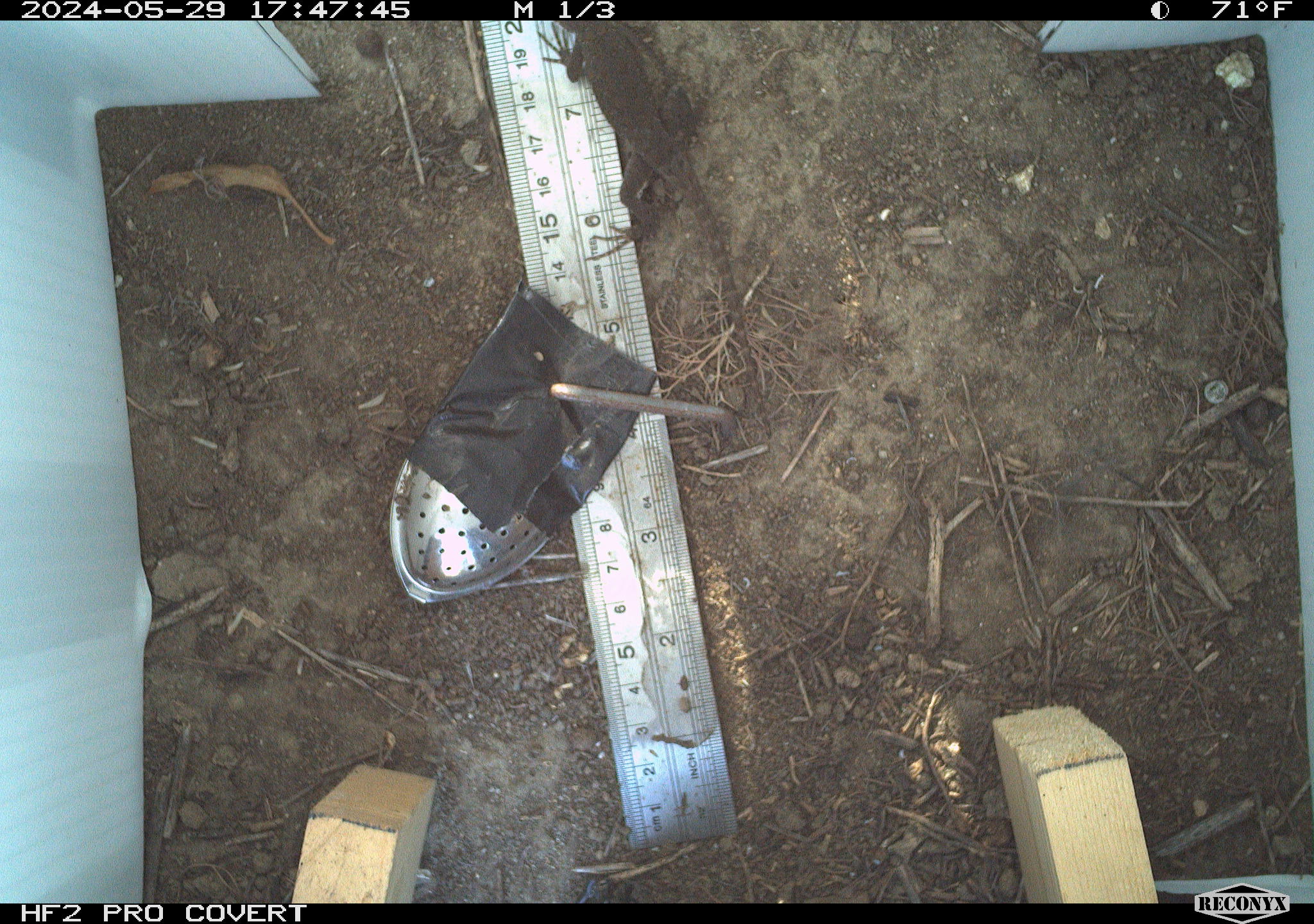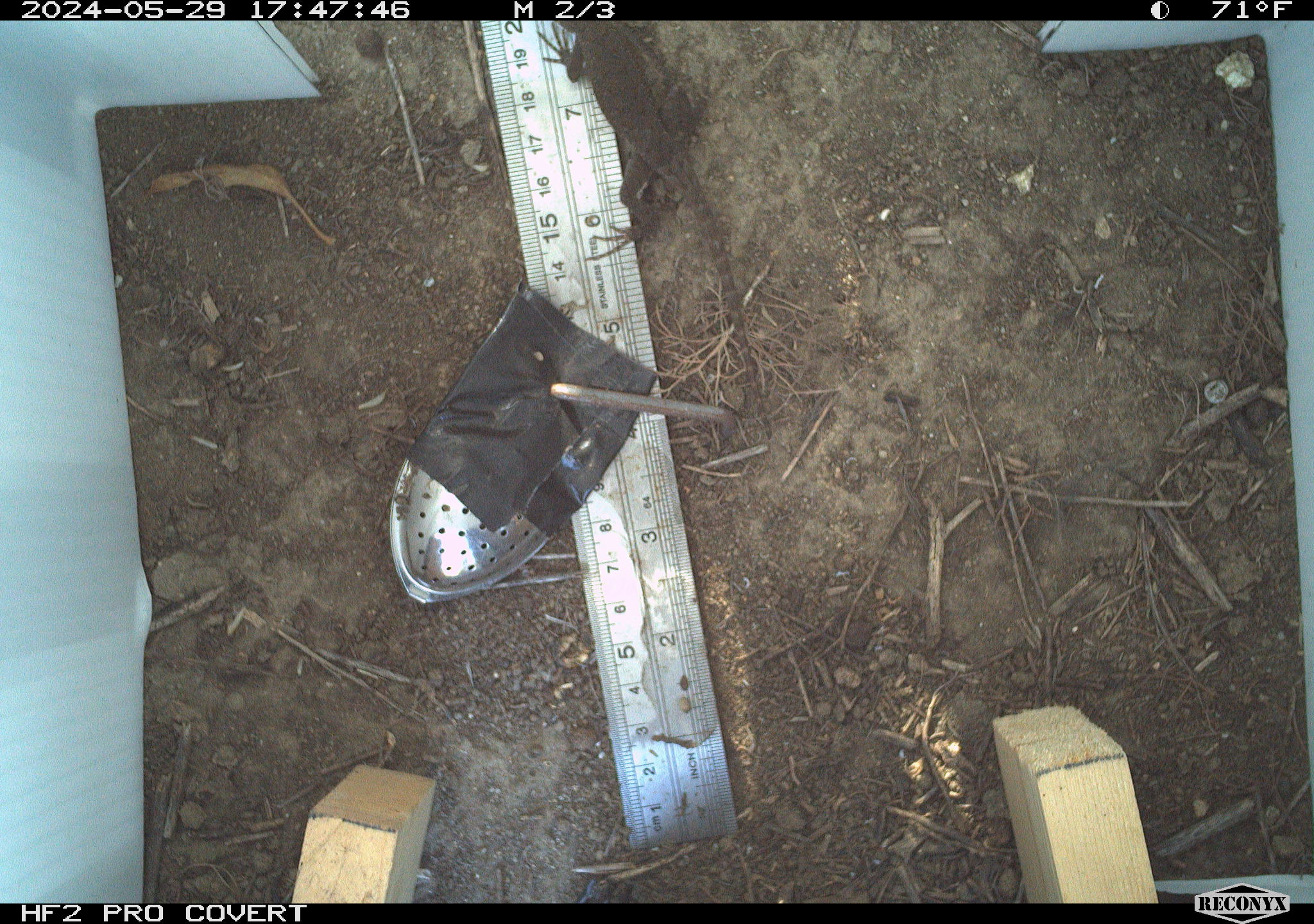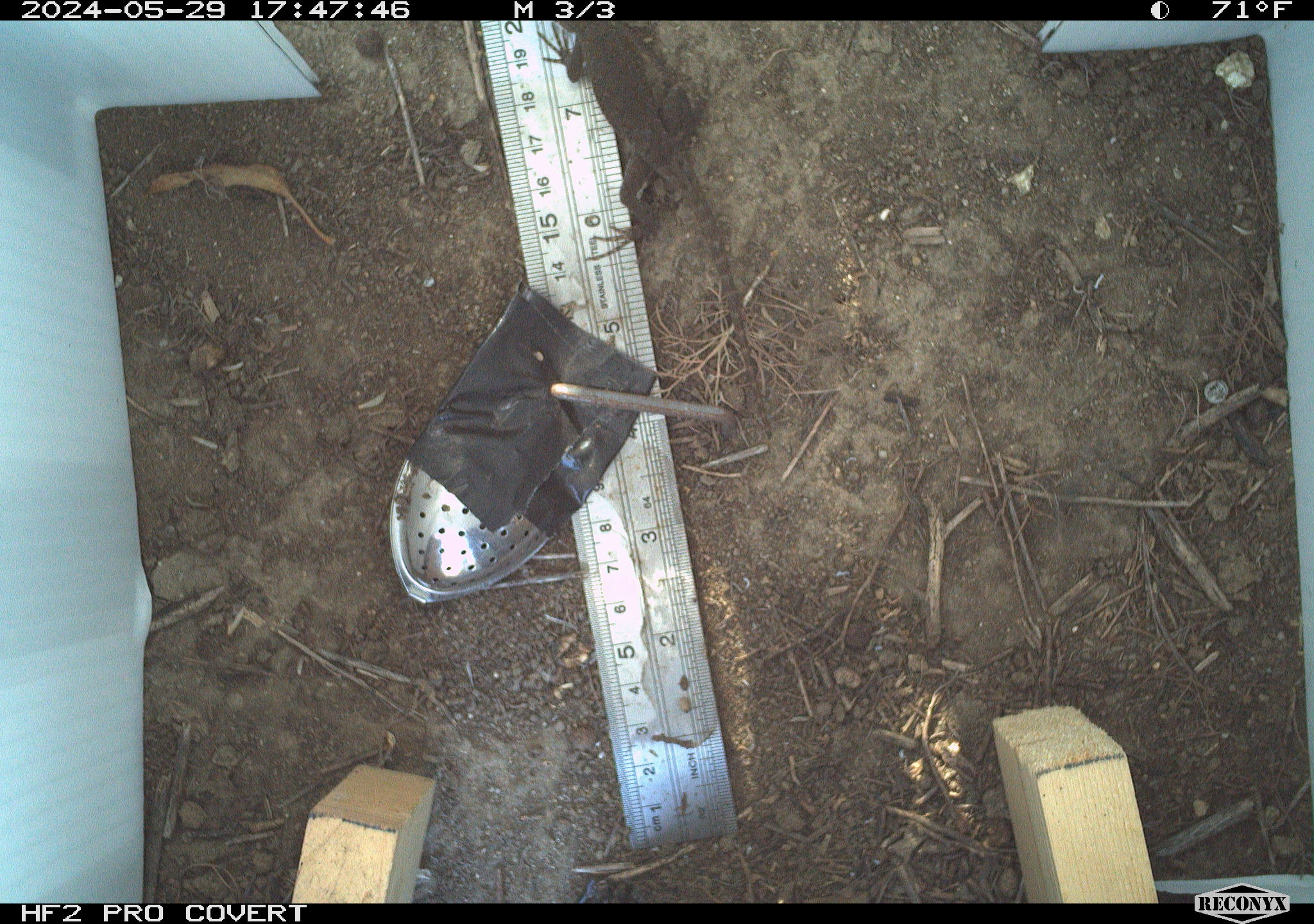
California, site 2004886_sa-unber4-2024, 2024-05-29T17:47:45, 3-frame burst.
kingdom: Animalia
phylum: Chordata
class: Reptilia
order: Squamata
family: Phrynosomatidae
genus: Sceloporus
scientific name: Sceloporus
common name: spiny lizards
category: sceloporus species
Sceloporus species (spiny lizards) (Sceloporus).